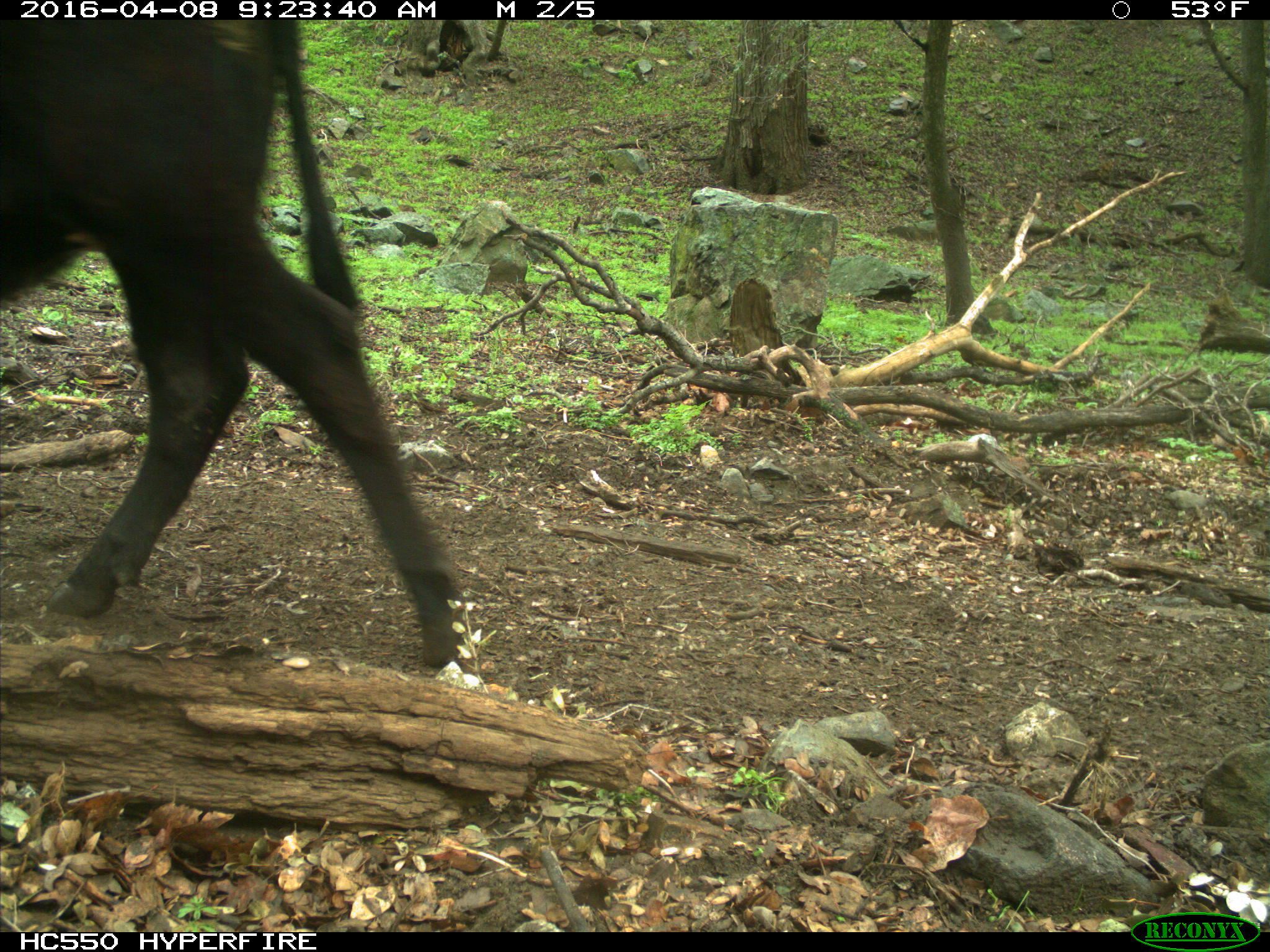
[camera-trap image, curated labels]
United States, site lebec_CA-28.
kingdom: Animalia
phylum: Chordata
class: Mammalia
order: Artiodactyla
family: Bovidae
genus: Bos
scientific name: Bos taurus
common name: domestic cow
Bos taurus (domestic cow).